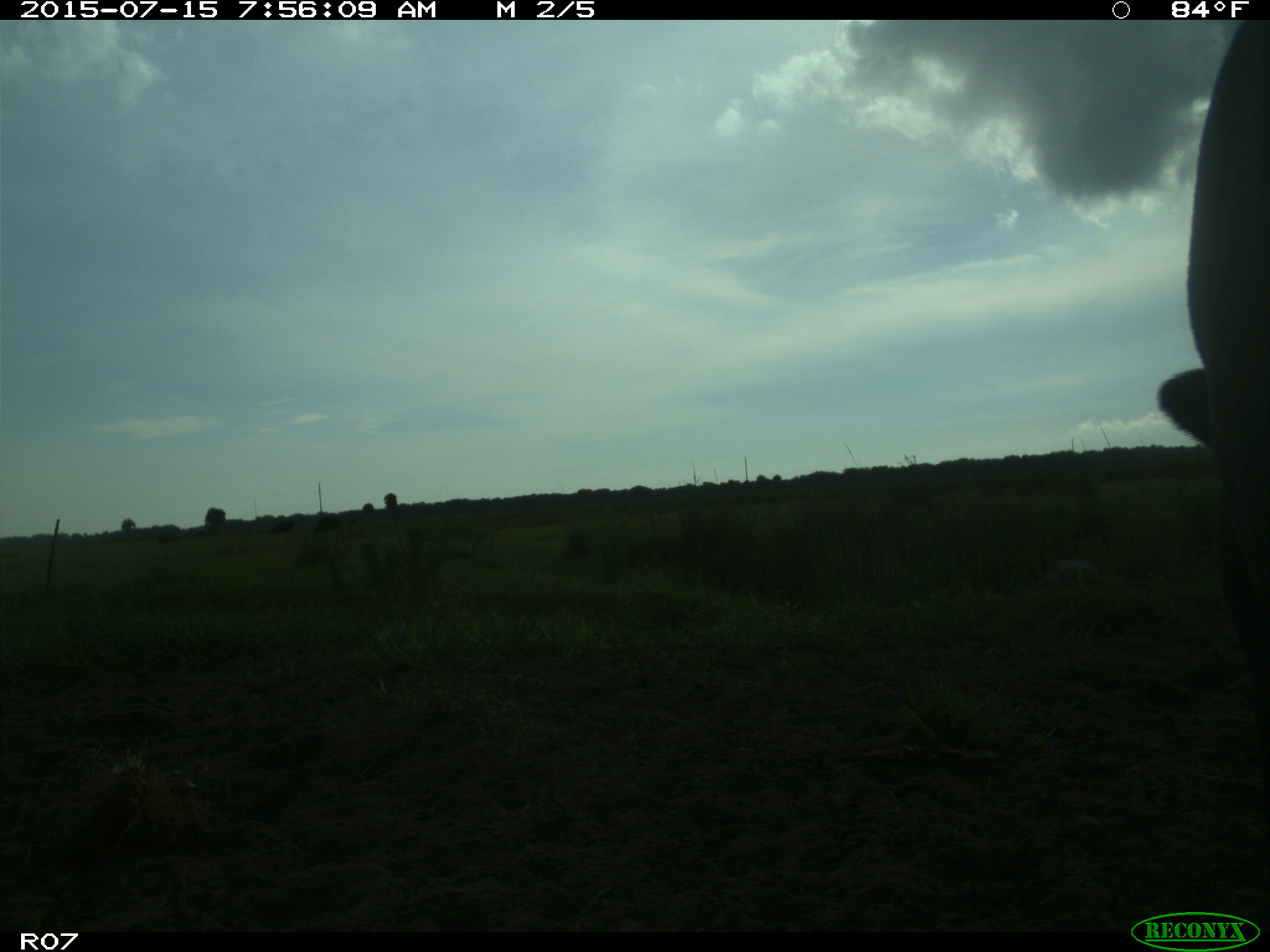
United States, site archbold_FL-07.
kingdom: Animalia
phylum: Chordata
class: Mammalia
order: Artiodactyla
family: Bovidae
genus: Bos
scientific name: Bos taurus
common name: domestic cow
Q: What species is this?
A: Bos taurus (domestic cow).